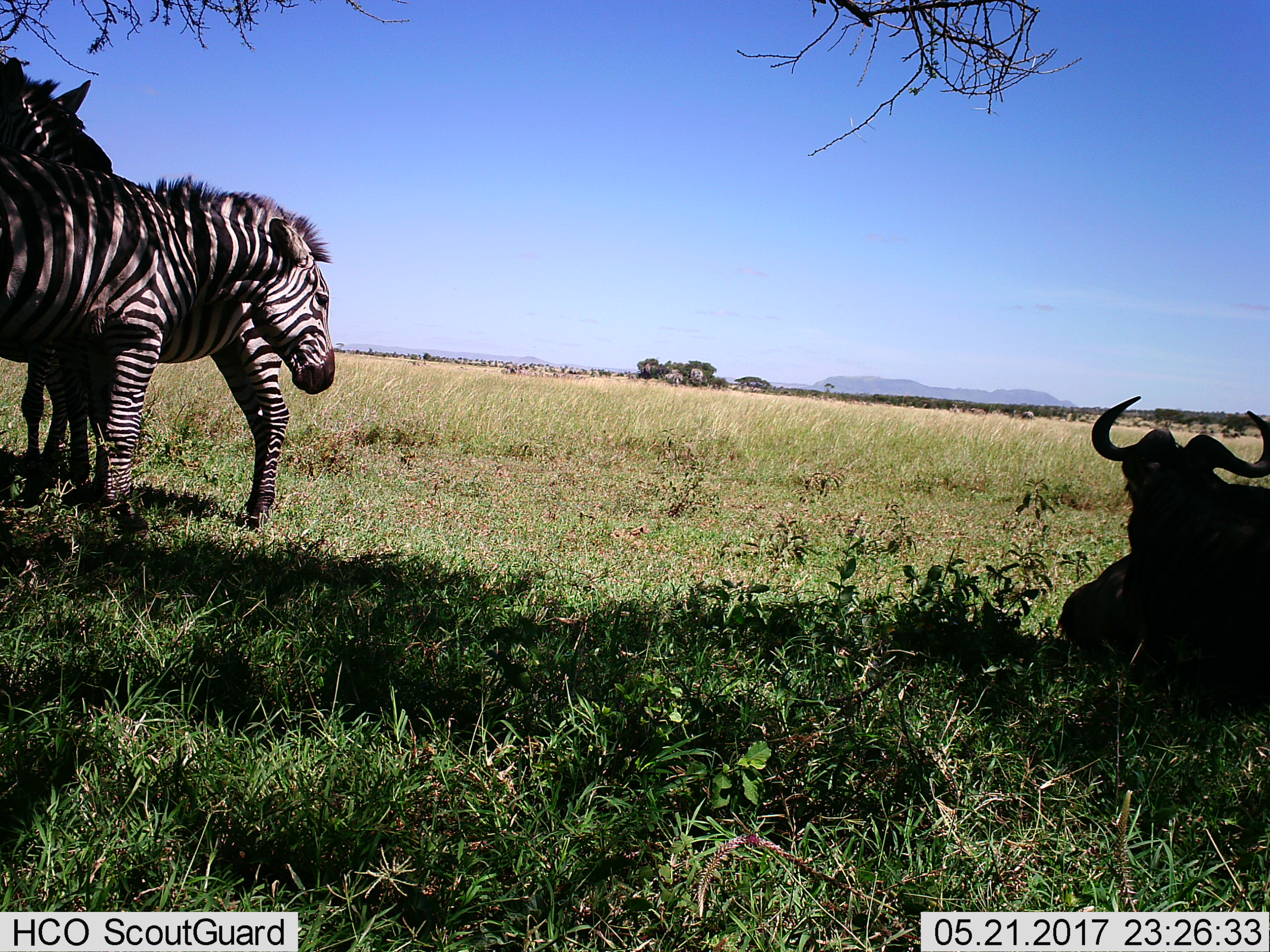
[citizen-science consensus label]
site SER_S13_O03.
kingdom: Animalia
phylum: Chordata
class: Mammalia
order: Artiodactyla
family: Bovidae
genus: Connochaetes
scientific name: Connochaetes taurinus taurinus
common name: blue wildebeest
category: wildebeestblue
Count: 1.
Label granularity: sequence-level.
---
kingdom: Animalia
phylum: Chordata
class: Mammalia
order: Perissodactyla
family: Equidae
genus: Equus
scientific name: Equus quagga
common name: plains zebra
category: zebraplains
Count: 3.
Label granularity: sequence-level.